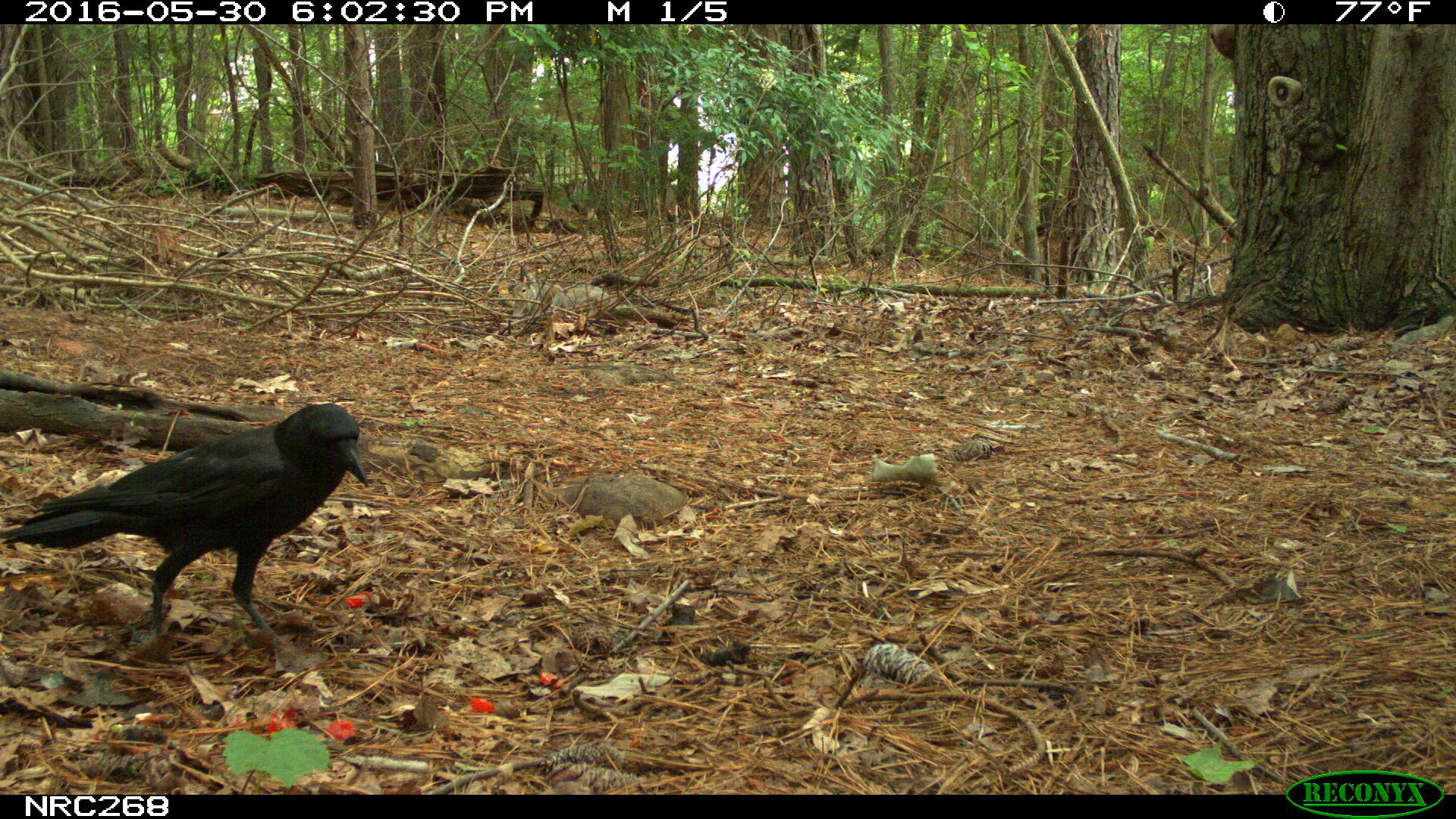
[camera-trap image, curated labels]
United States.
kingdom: Animalia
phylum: Chordata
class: Aves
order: Passeriformes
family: Corvidae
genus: Corvus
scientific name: Corvus brachyrhynchos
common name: american crow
American Crow (Corvus brachyrhynchos).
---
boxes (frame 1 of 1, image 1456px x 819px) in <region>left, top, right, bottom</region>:
American Crow: <region>11, 398, 369, 651</region>